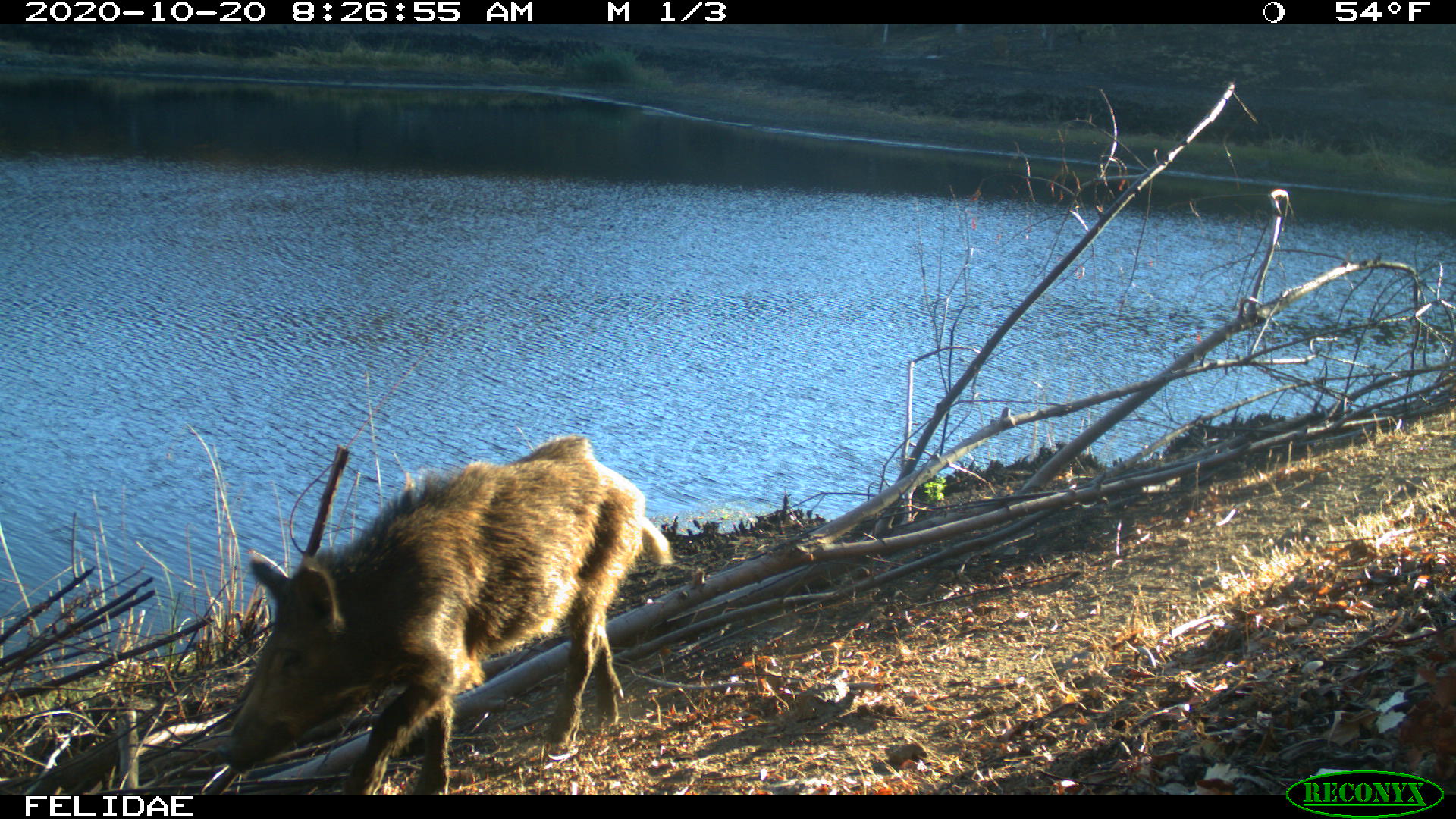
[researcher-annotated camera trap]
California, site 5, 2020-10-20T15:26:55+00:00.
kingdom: Animalia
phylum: Chordata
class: Mammalia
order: Artiodactyla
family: Suidae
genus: Sus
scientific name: Sus scrofa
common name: wild boar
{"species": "wild boar (Sus scrofa)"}